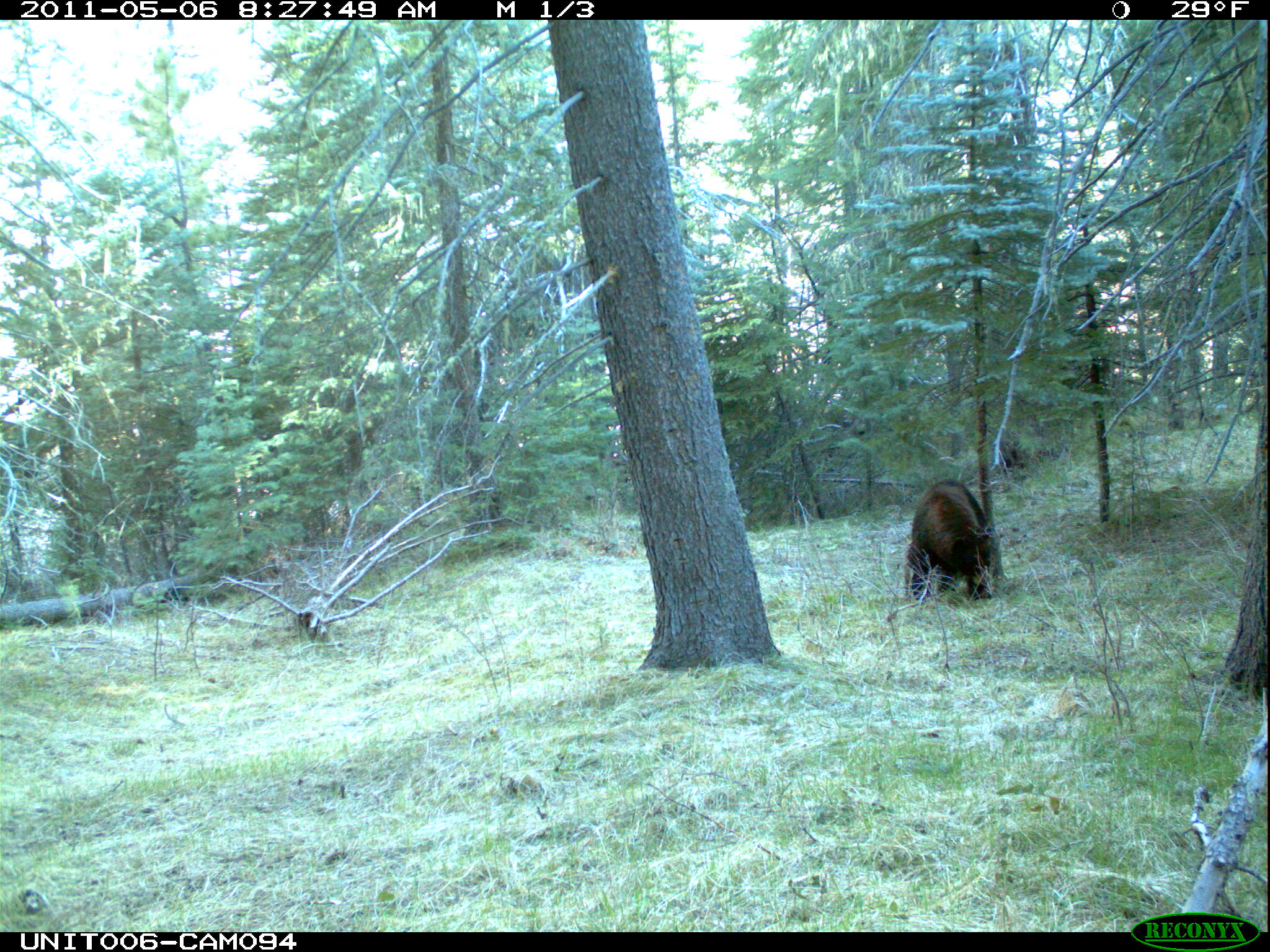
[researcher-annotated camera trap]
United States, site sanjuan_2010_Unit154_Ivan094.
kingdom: Animalia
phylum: Chordata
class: Mammalia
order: Carnivora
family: Ursidae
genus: Ursus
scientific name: Ursus americanus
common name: american black bear